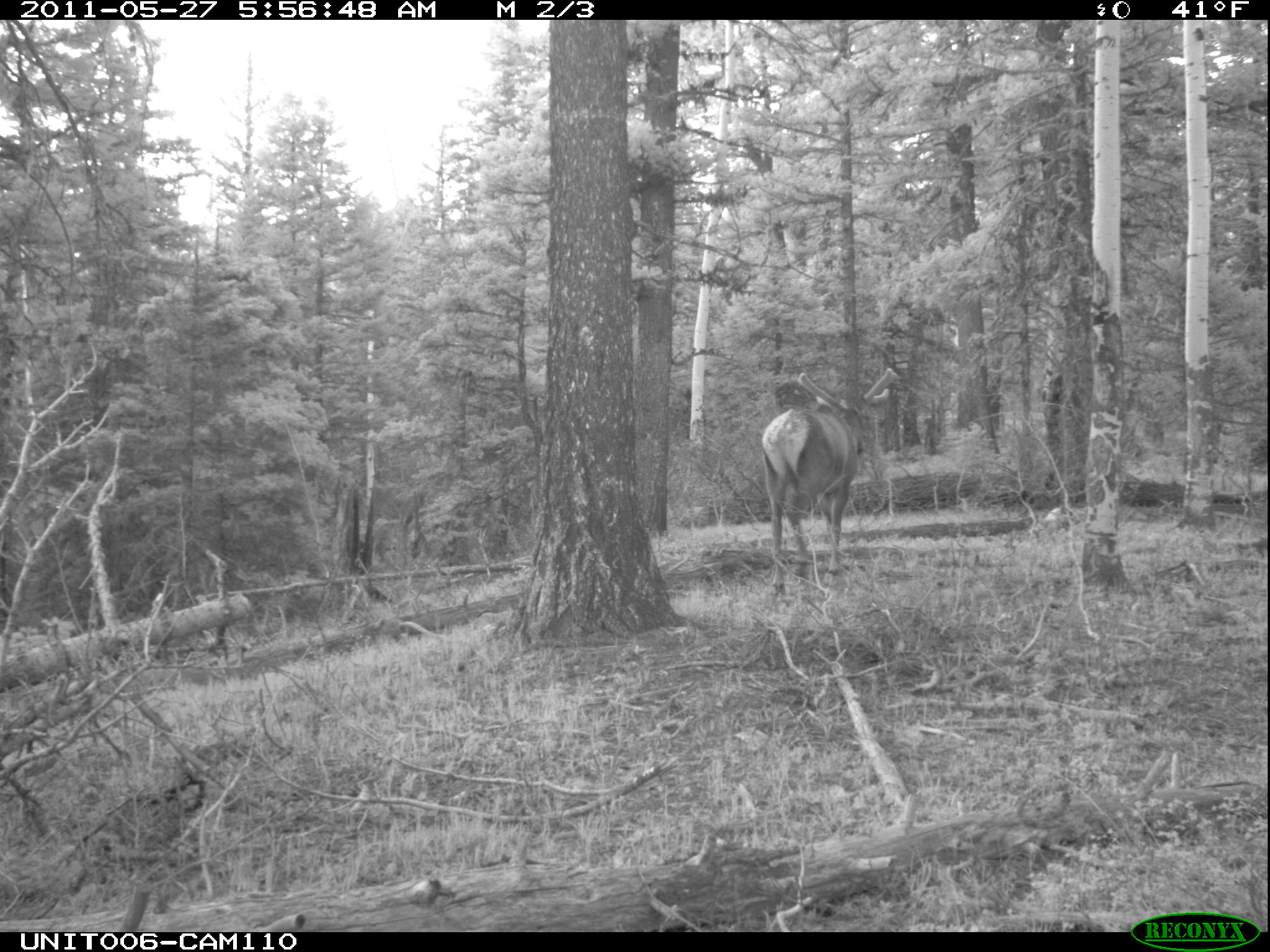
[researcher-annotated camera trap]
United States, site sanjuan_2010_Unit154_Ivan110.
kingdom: Animalia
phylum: Chordata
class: Mammalia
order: Artiodactyla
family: Cervidae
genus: Cervus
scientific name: Cervus elaphus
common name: red deer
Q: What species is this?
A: Cervus elaphus (red deer).